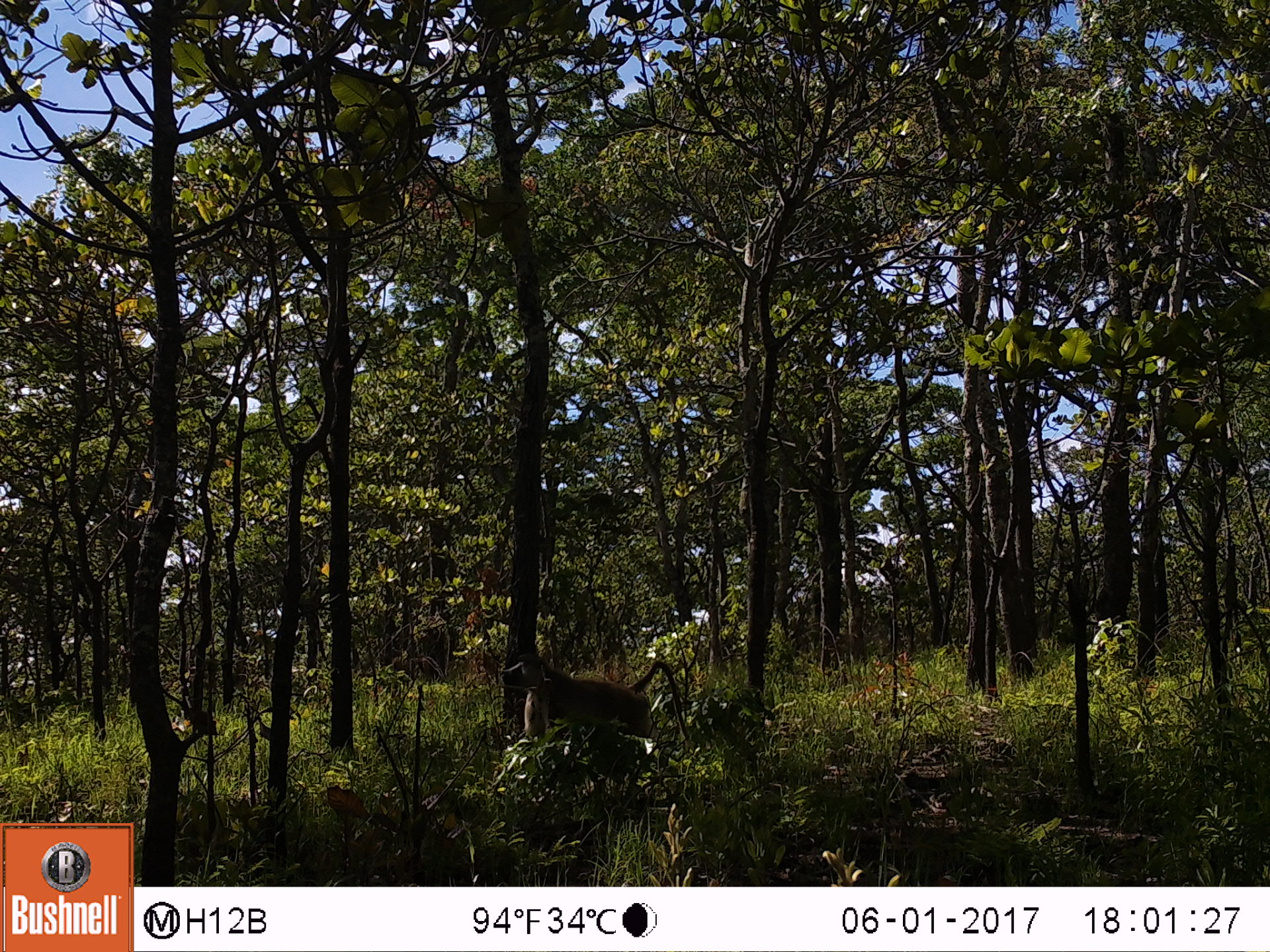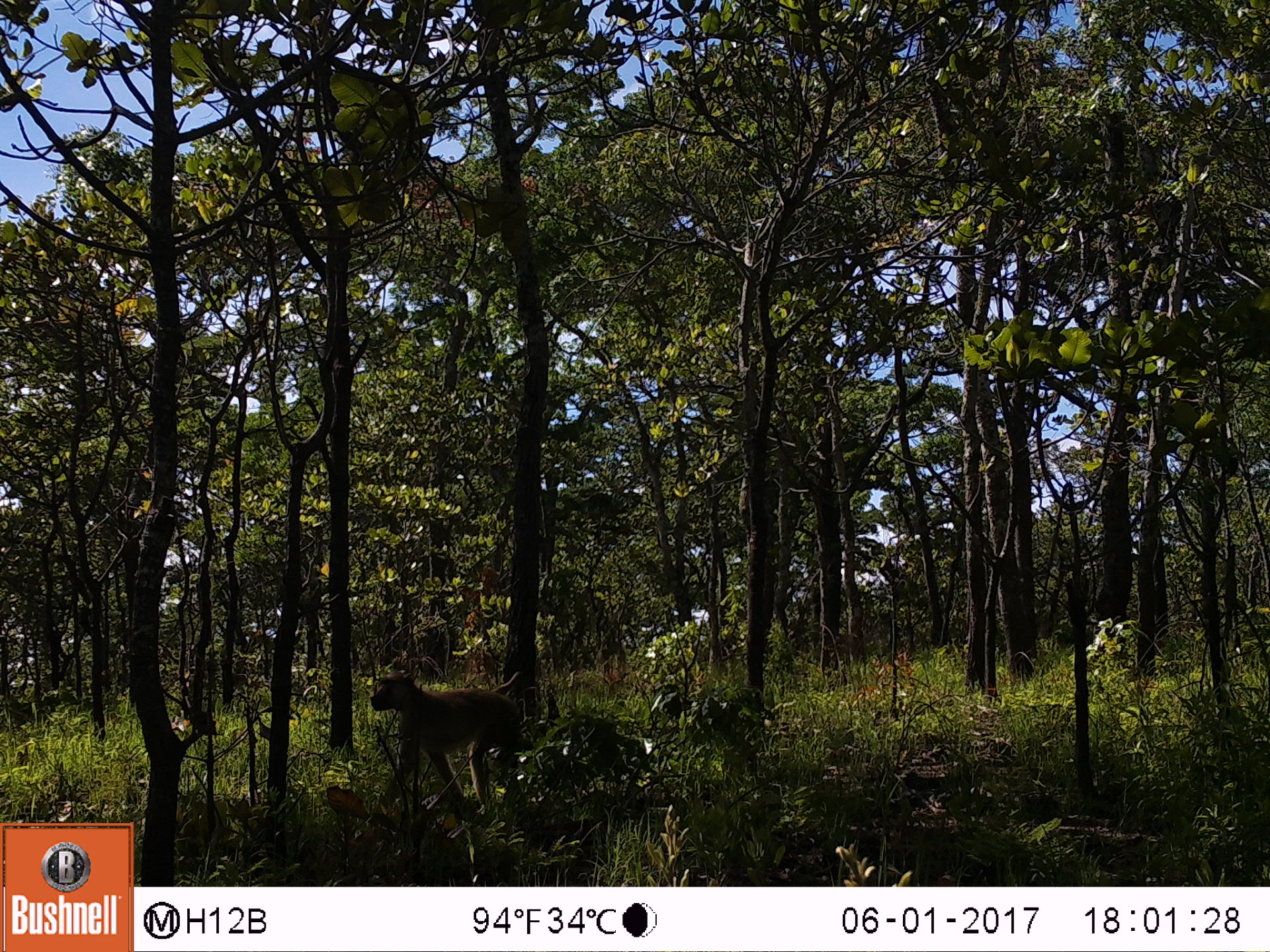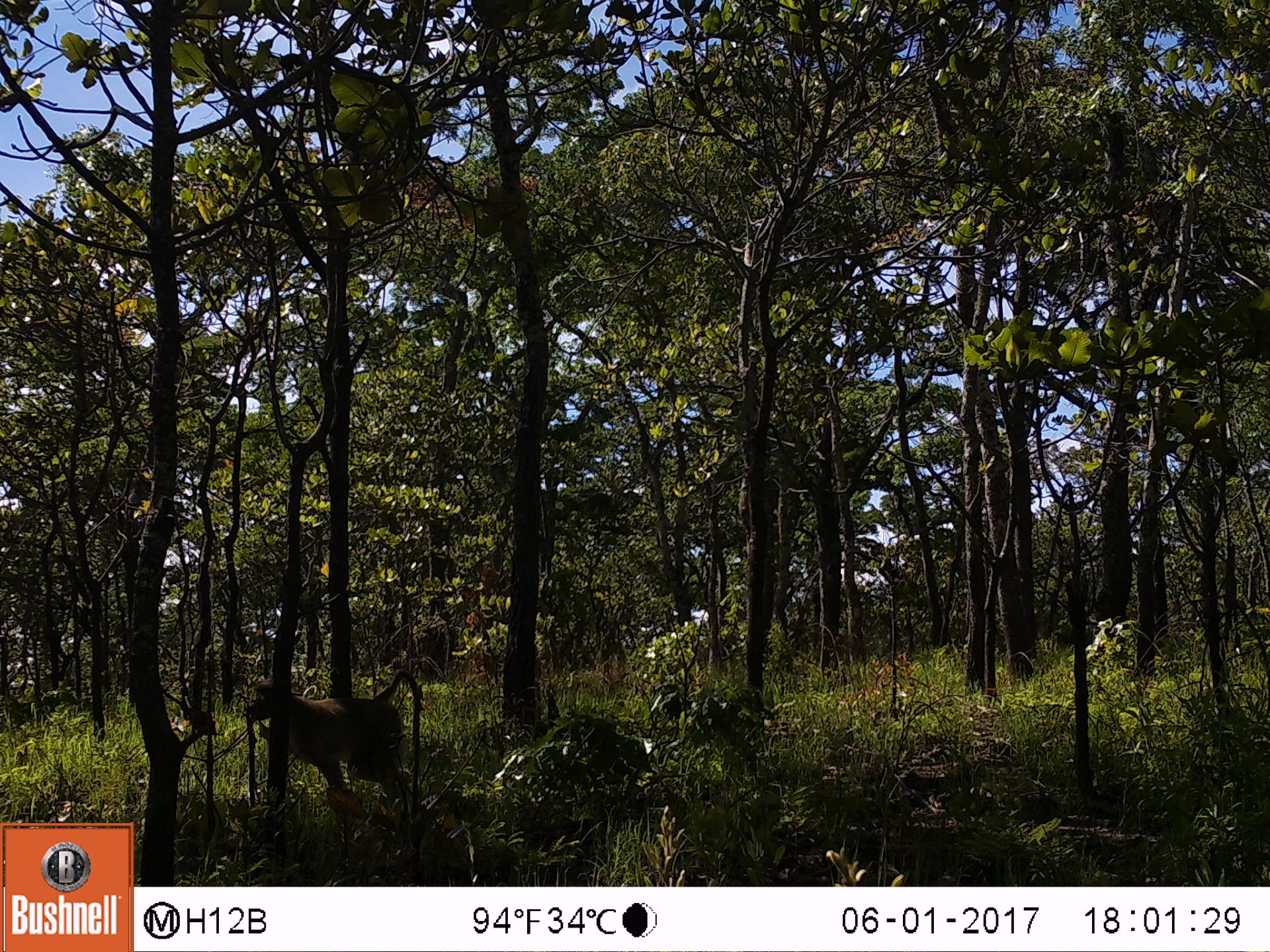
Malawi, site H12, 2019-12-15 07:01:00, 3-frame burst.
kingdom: Animalia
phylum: Chordata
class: Mammalia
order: Primates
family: Cercopithecidae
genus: Papio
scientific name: Papio cynocephalus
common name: yellow baboon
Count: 1.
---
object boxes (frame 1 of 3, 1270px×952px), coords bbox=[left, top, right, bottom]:
yellow baboon: bbox=[501, 651, 688, 772]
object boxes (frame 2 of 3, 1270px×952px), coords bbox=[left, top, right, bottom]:
yellow baboon: bbox=[362, 665, 548, 813]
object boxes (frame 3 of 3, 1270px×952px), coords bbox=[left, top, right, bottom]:
yellow baboon: bbox=[238, 670, 427, 806]